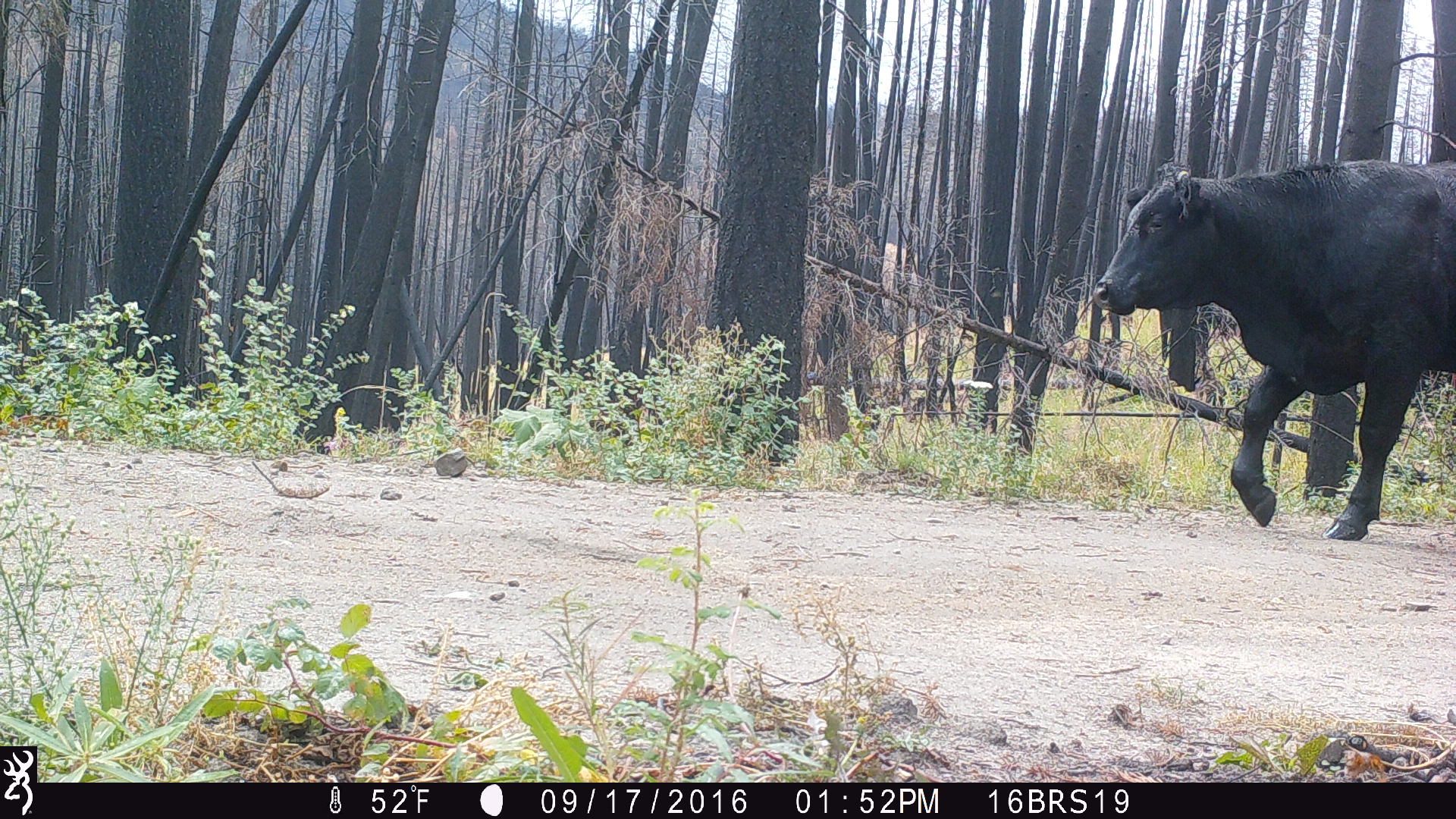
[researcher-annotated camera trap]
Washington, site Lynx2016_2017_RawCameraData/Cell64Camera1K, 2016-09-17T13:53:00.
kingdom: Animalia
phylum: Chordata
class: Mammalia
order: Artiodactyla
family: Bovidae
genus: Bos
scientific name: Bos taurus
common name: domestic cattle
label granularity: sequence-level